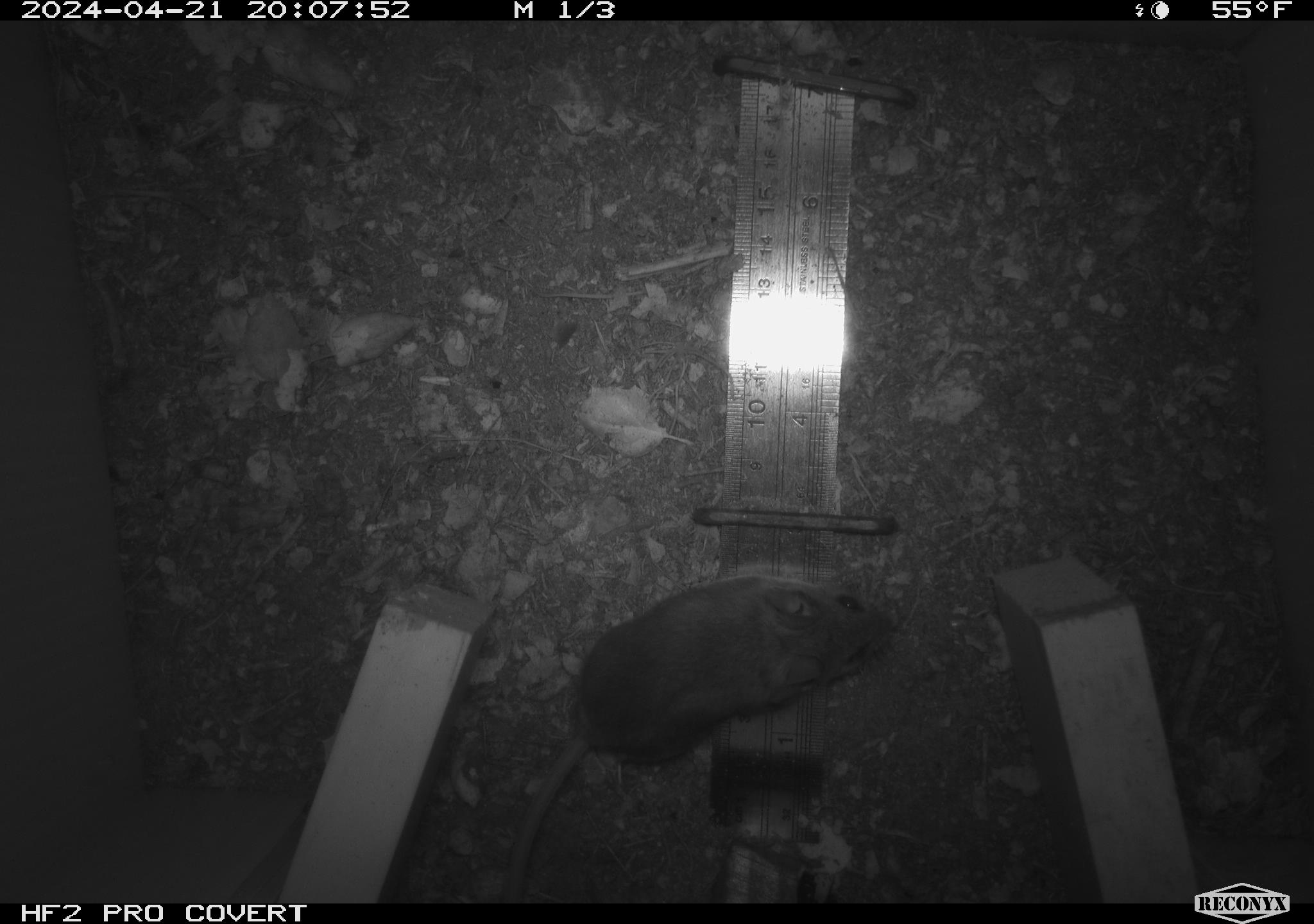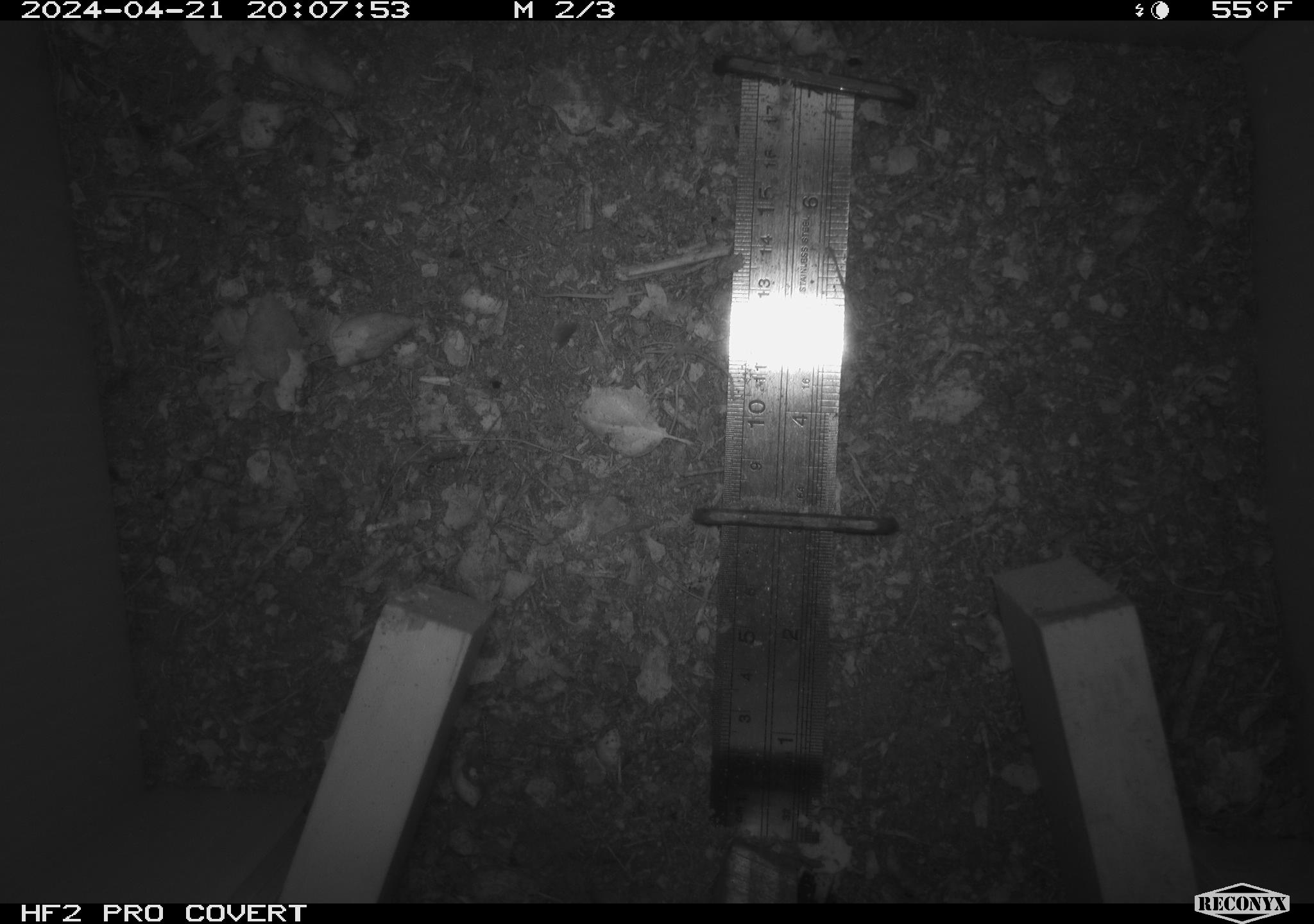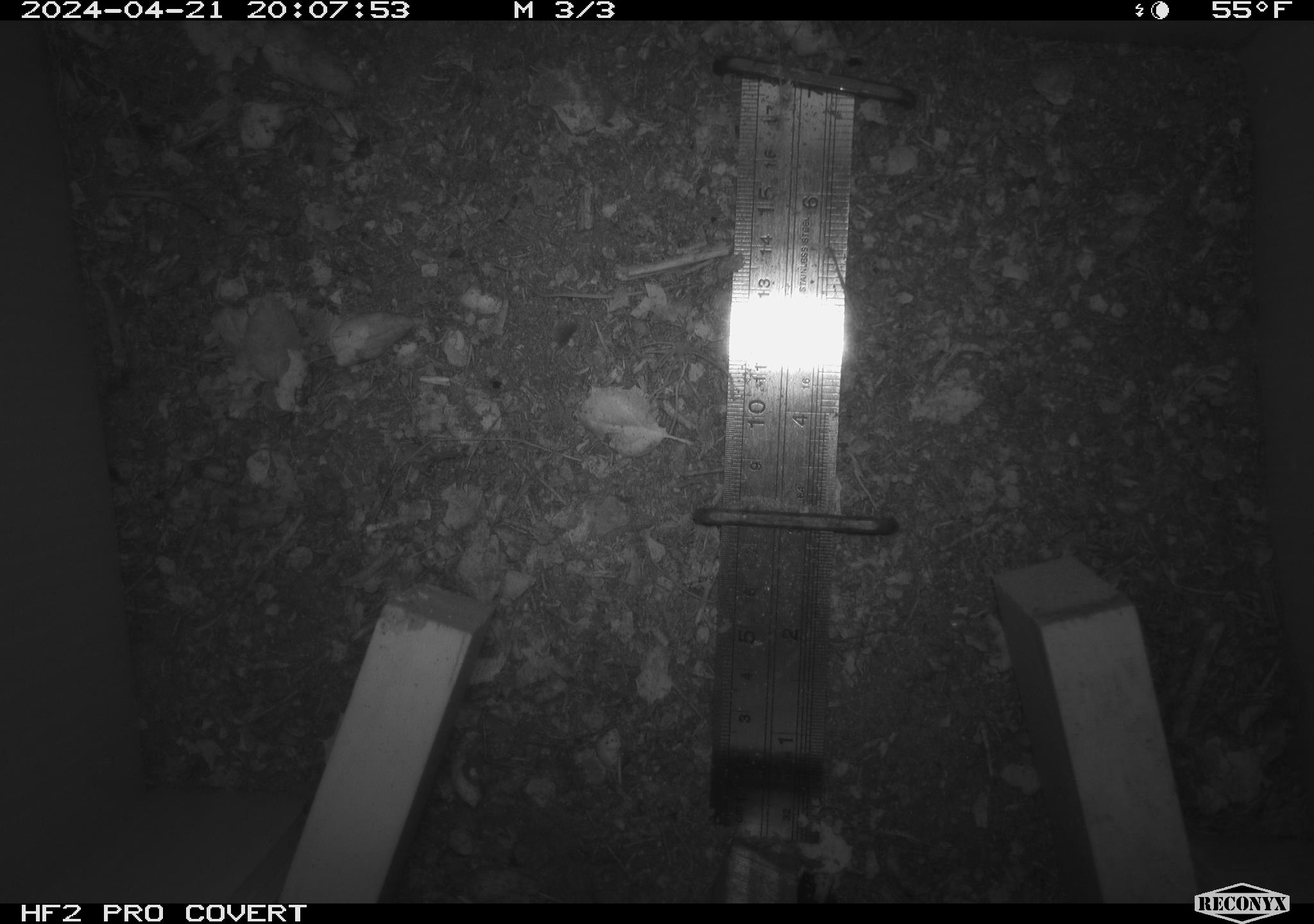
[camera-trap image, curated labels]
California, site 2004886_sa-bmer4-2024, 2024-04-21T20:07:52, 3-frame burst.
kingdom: Animalia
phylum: Chordata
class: Mammalia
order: Rodentia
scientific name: Rodentia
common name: mouse species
Mouse species (Rodentia).